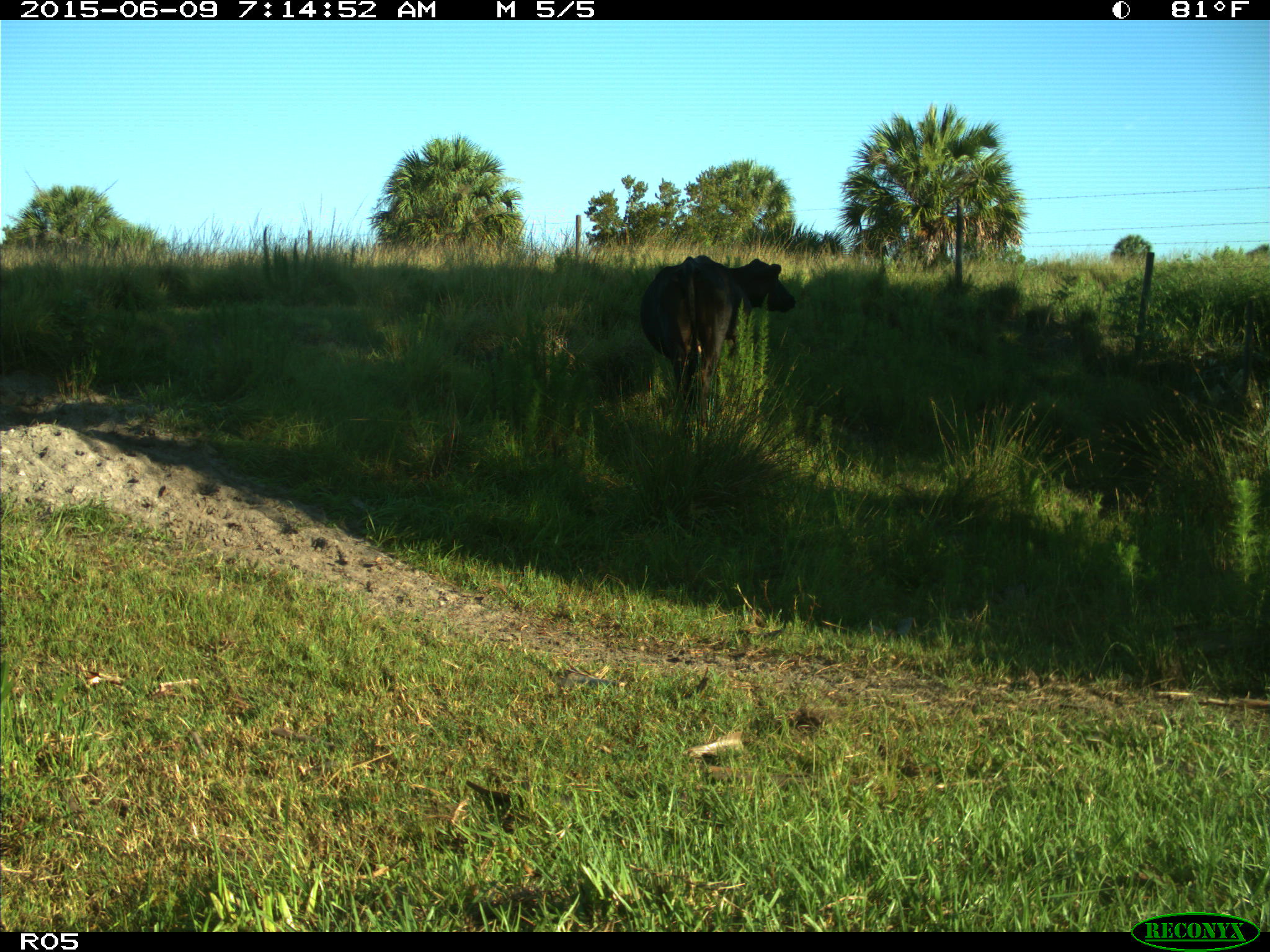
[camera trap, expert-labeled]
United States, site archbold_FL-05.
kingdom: Animalia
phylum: Chordata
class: Mammalia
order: Artiodactyla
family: Bovidae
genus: Bos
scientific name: Bos taurus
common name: domestic cow